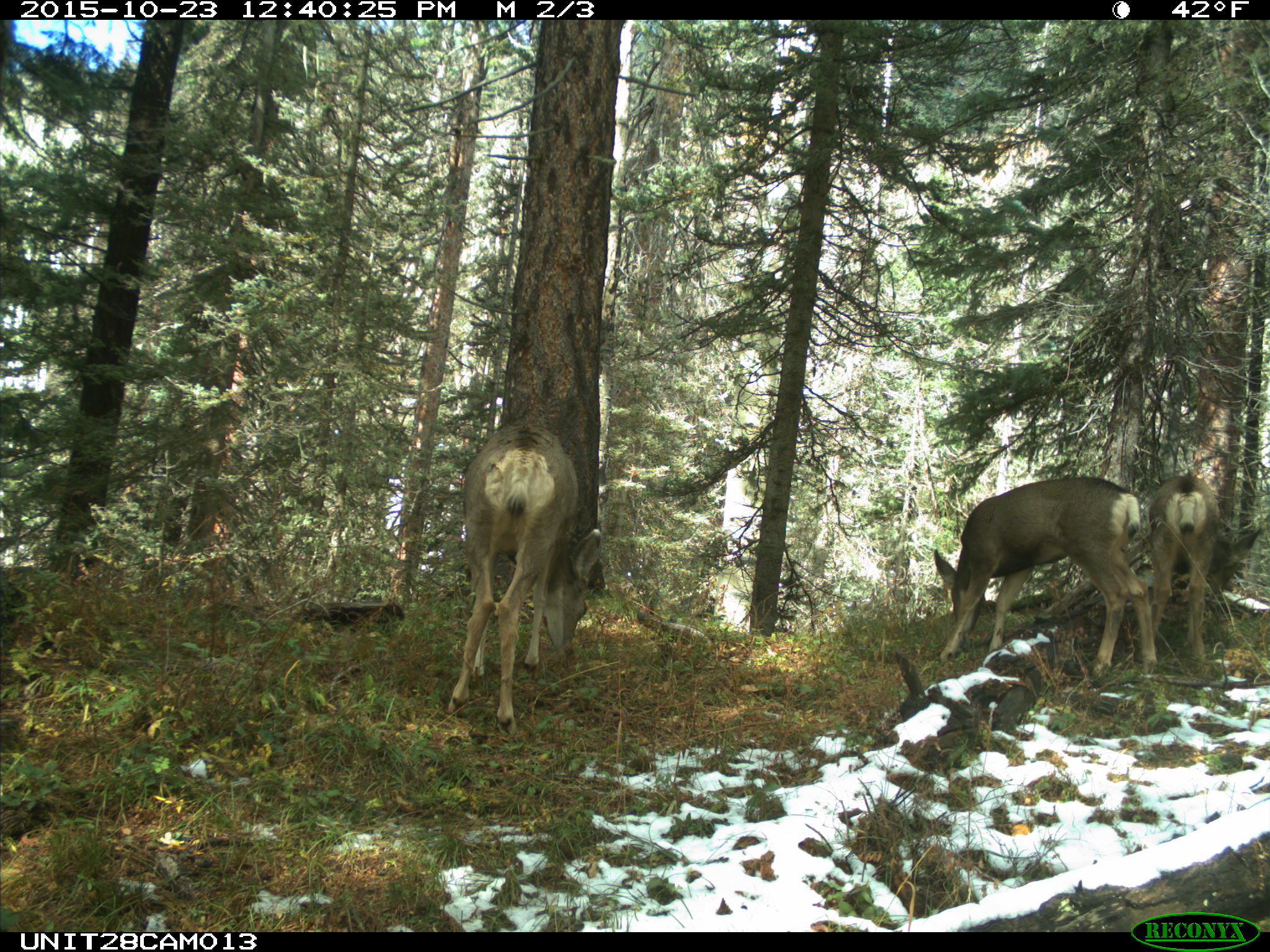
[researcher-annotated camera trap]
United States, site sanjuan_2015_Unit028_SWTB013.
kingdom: Animalia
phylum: Chordata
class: Mammalia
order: Artiodactyla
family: Cervidae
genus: Odocoileus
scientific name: Odocoileus hemionus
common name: mule deer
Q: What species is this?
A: Odocoileus hemionus (mule deer).